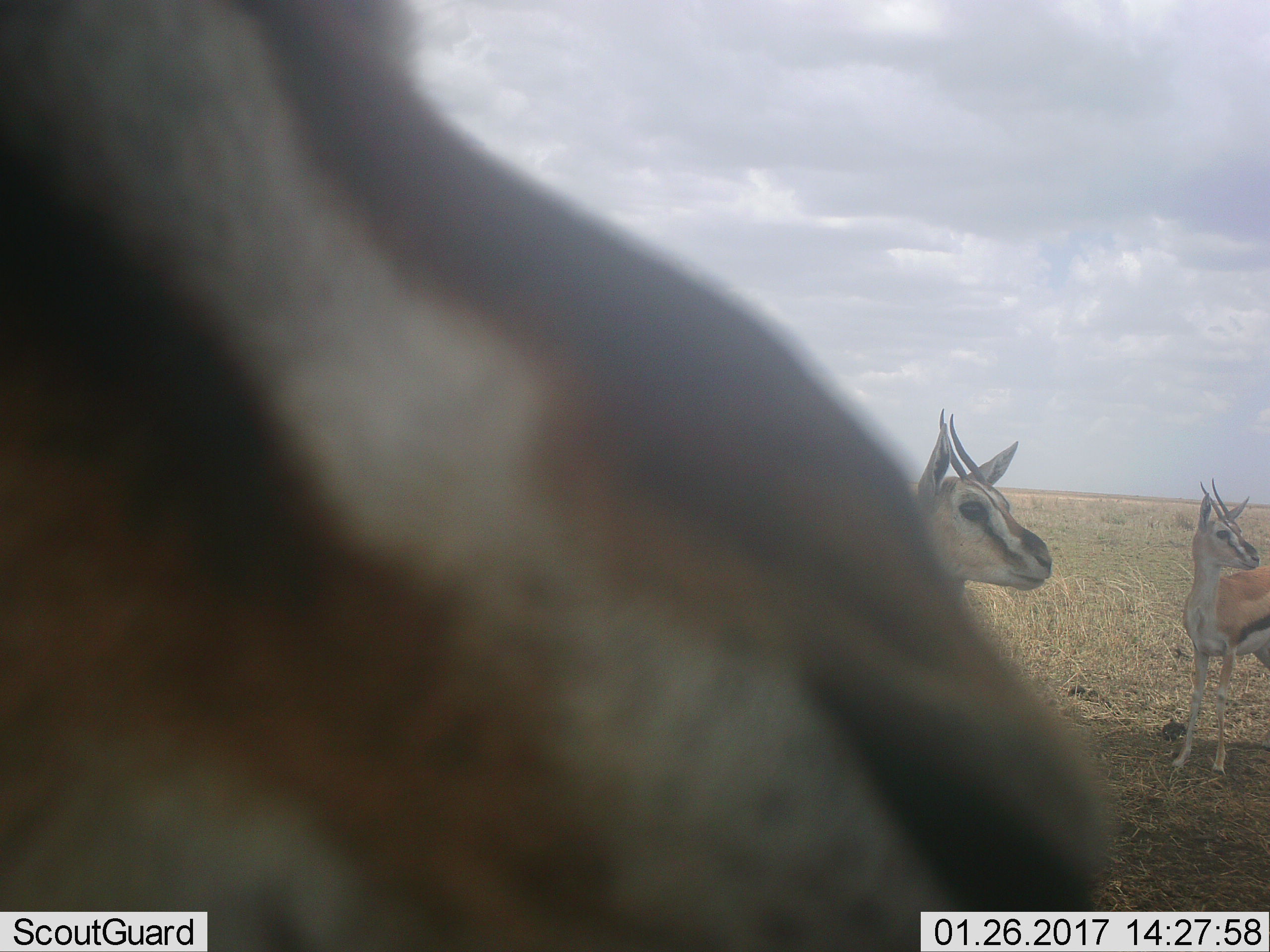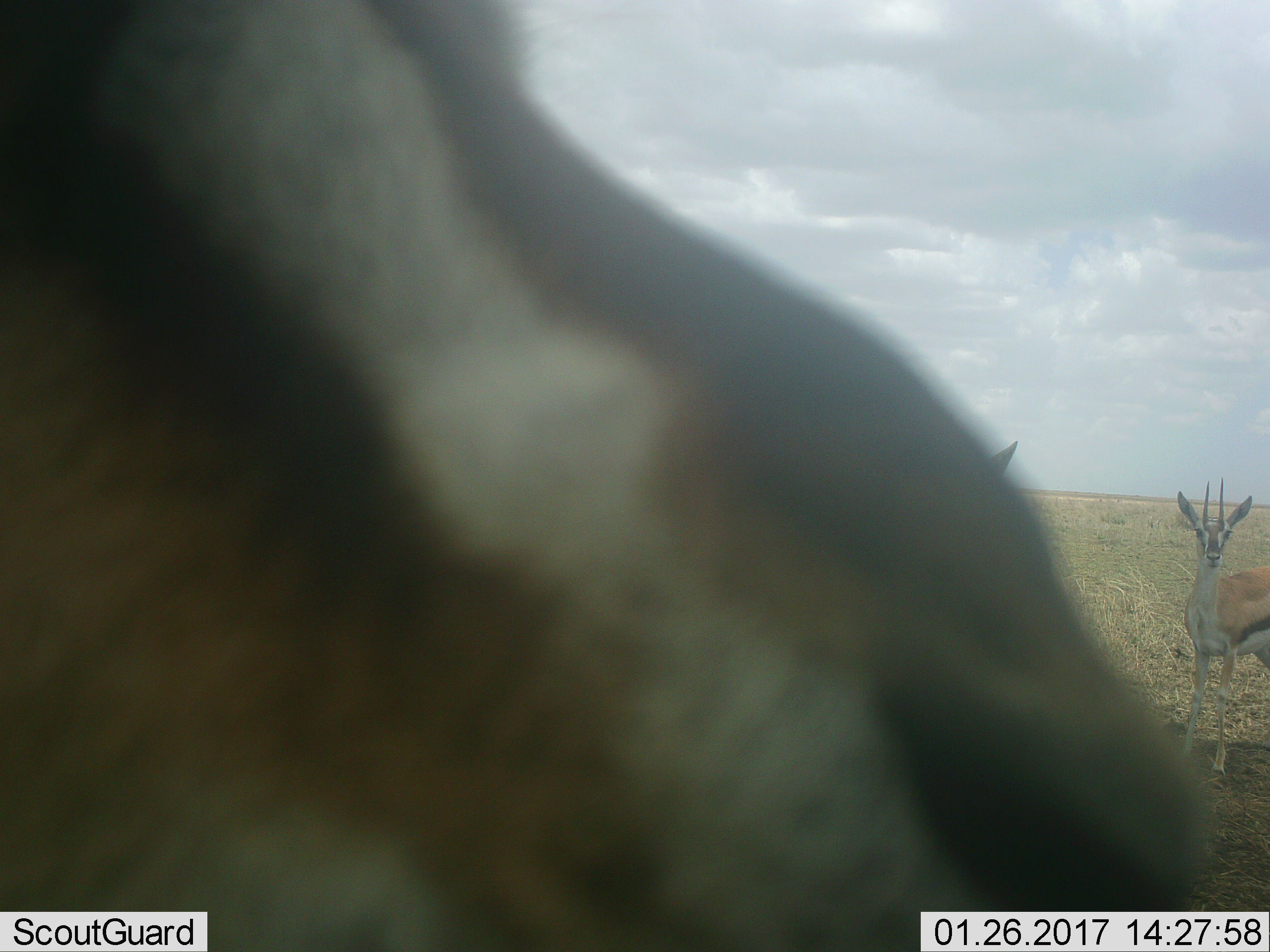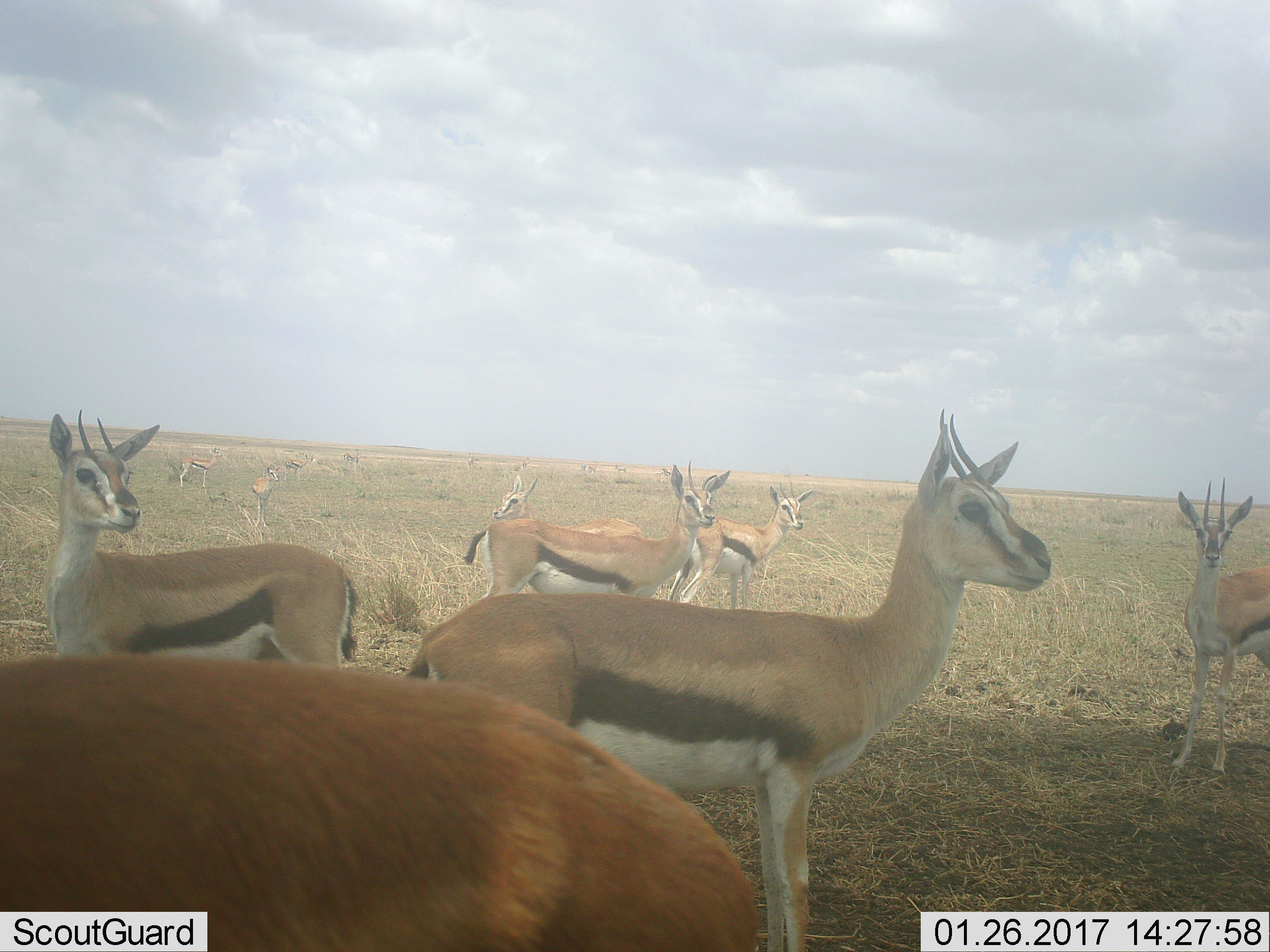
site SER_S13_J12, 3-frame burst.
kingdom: Animalia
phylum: Chordata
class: Mammalia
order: Artiodactyla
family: Bovidae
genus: Eudorcas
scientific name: Eudorcas thomsonii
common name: thomson's gazelle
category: gazellethomsons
Gazellethomsons (thomson's gazelle) (Eudorcas thomsonii), count 3. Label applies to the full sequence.